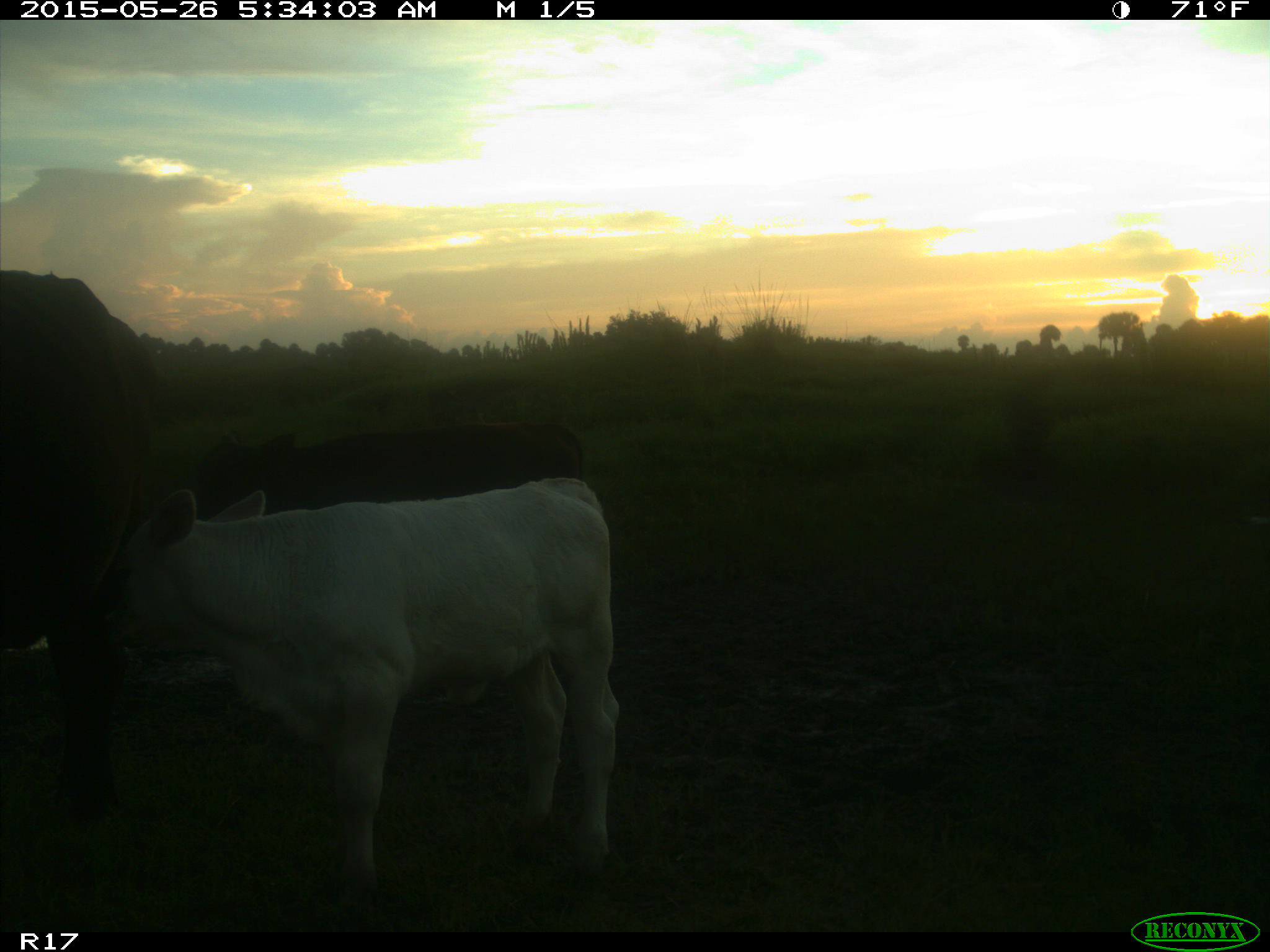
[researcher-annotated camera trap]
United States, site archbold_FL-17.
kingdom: Animalia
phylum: Chordata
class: Mammalia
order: Artiodactyla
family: Bovidae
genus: Bos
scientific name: Bos taurus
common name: domestic cow